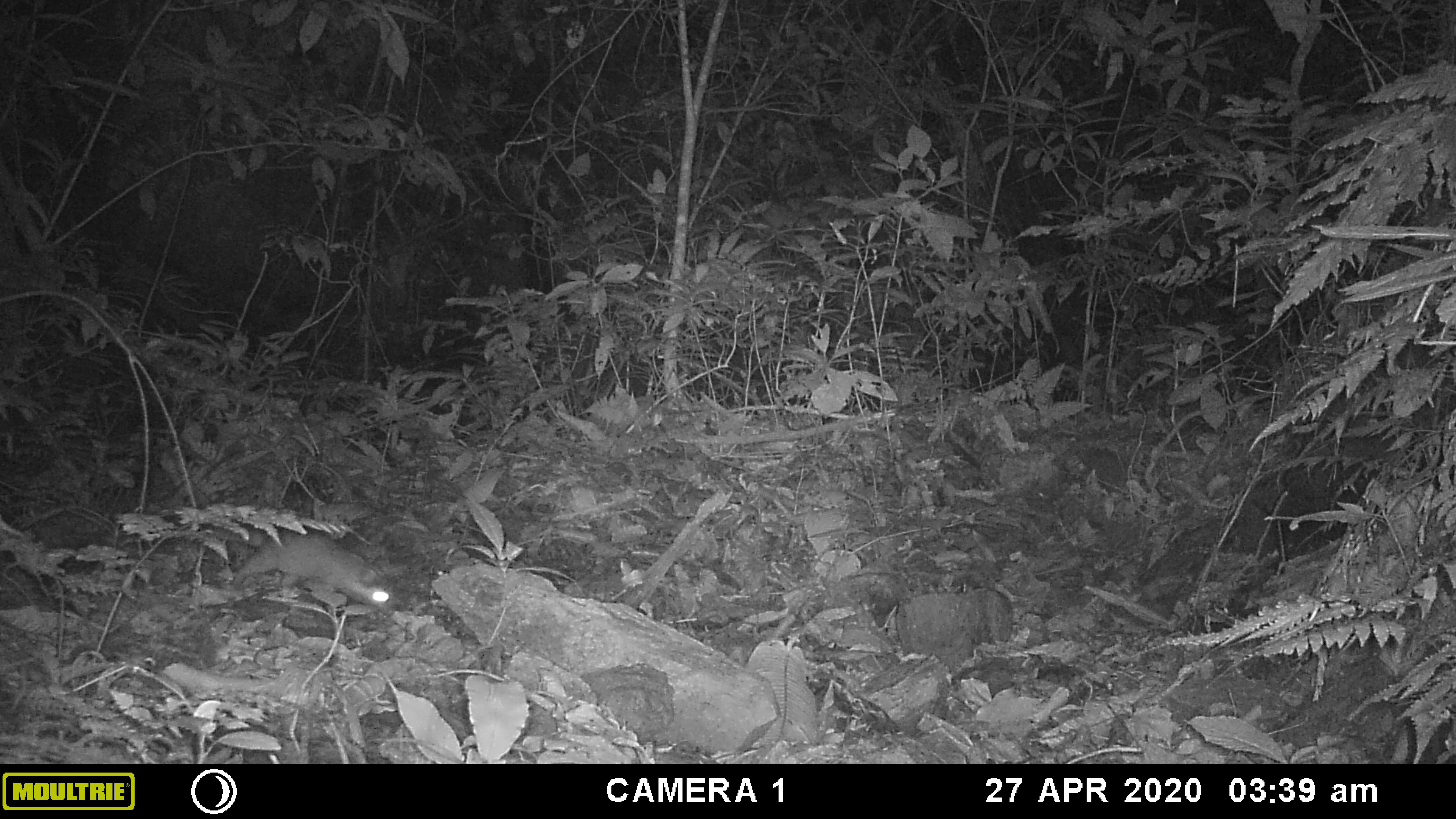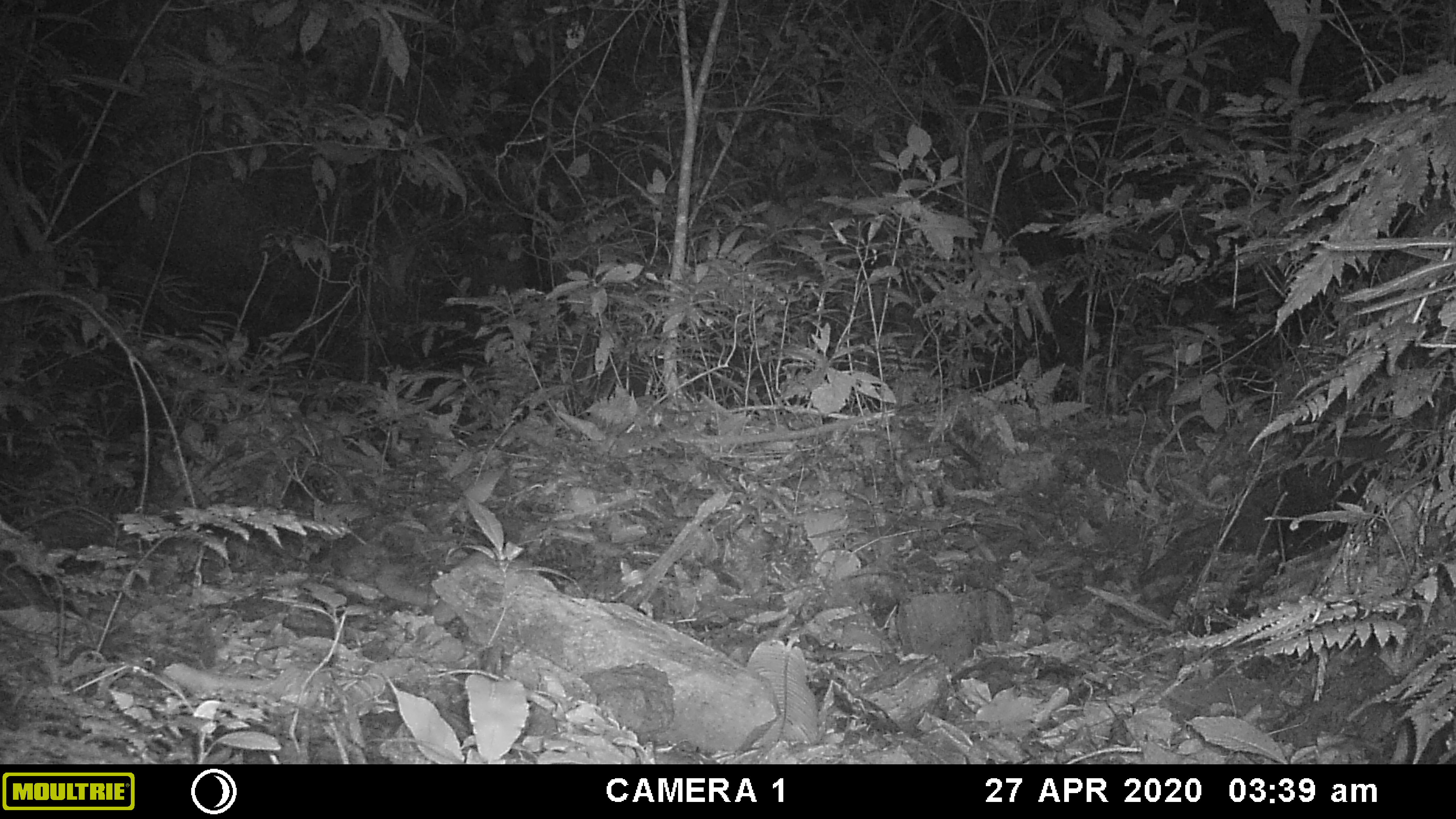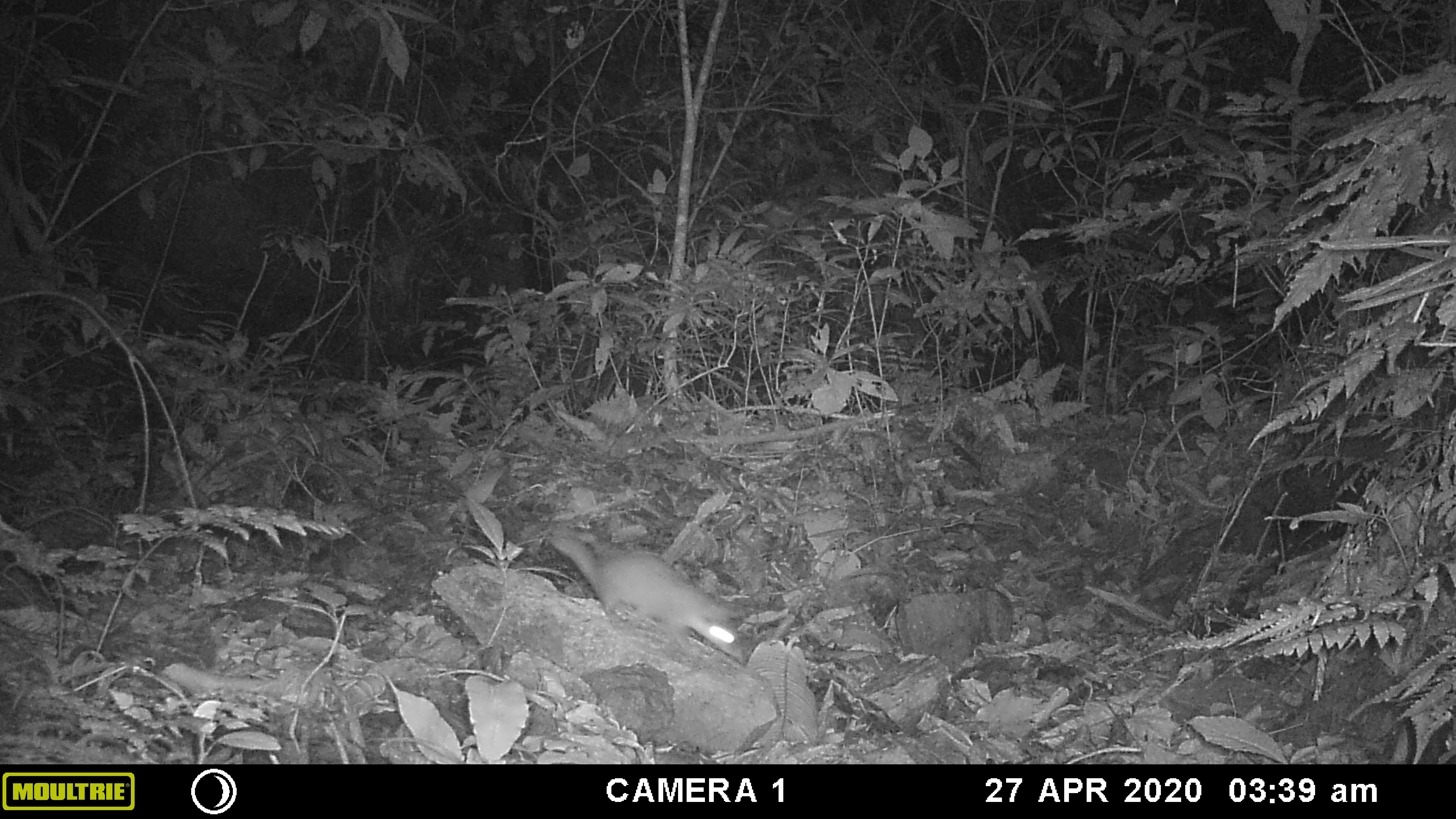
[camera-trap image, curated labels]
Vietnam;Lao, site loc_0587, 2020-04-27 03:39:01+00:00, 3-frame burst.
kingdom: Animalia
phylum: Chordata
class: Mammalia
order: Carnivora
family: Mustelidae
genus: Melogale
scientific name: Melogale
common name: ferret badger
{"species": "ferret badger (Melogale)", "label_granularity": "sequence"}